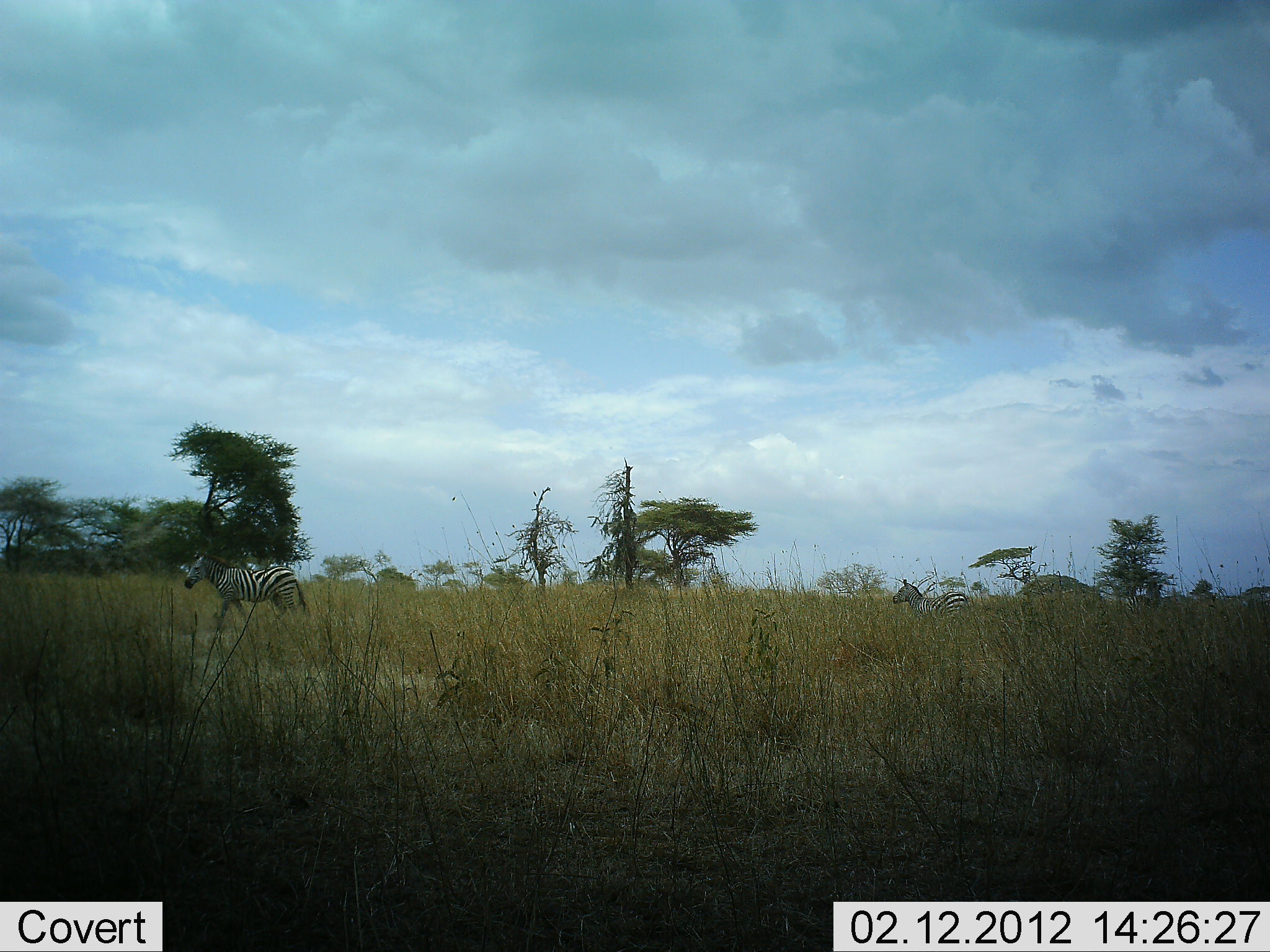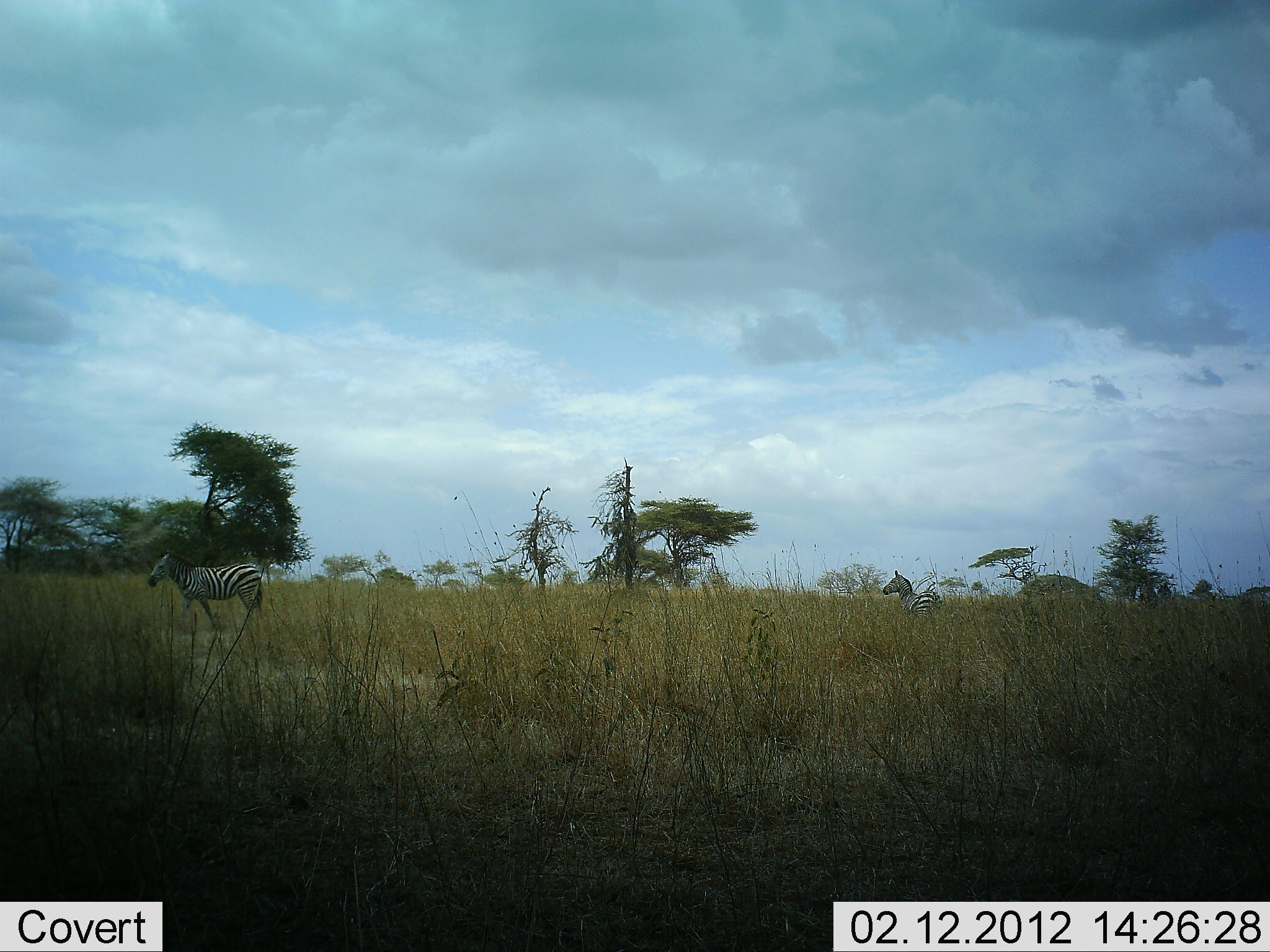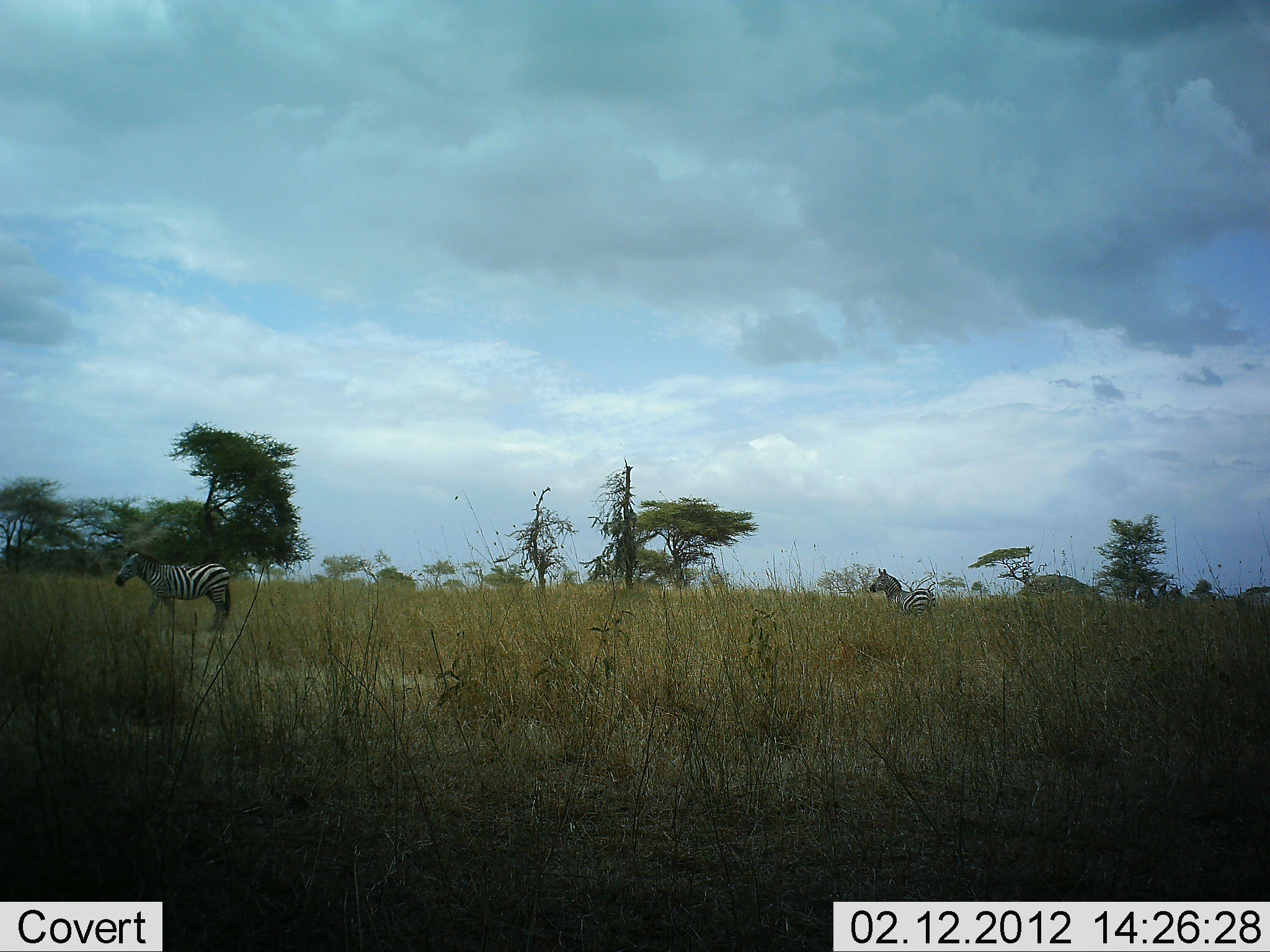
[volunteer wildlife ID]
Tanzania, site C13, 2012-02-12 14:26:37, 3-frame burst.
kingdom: Animalia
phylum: Chordata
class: Mammalia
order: Perissodactyla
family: Equidae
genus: Equus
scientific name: Equus quagga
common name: plains zebra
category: zebra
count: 3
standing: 21%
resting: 0%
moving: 95%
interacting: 0%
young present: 0%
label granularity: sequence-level